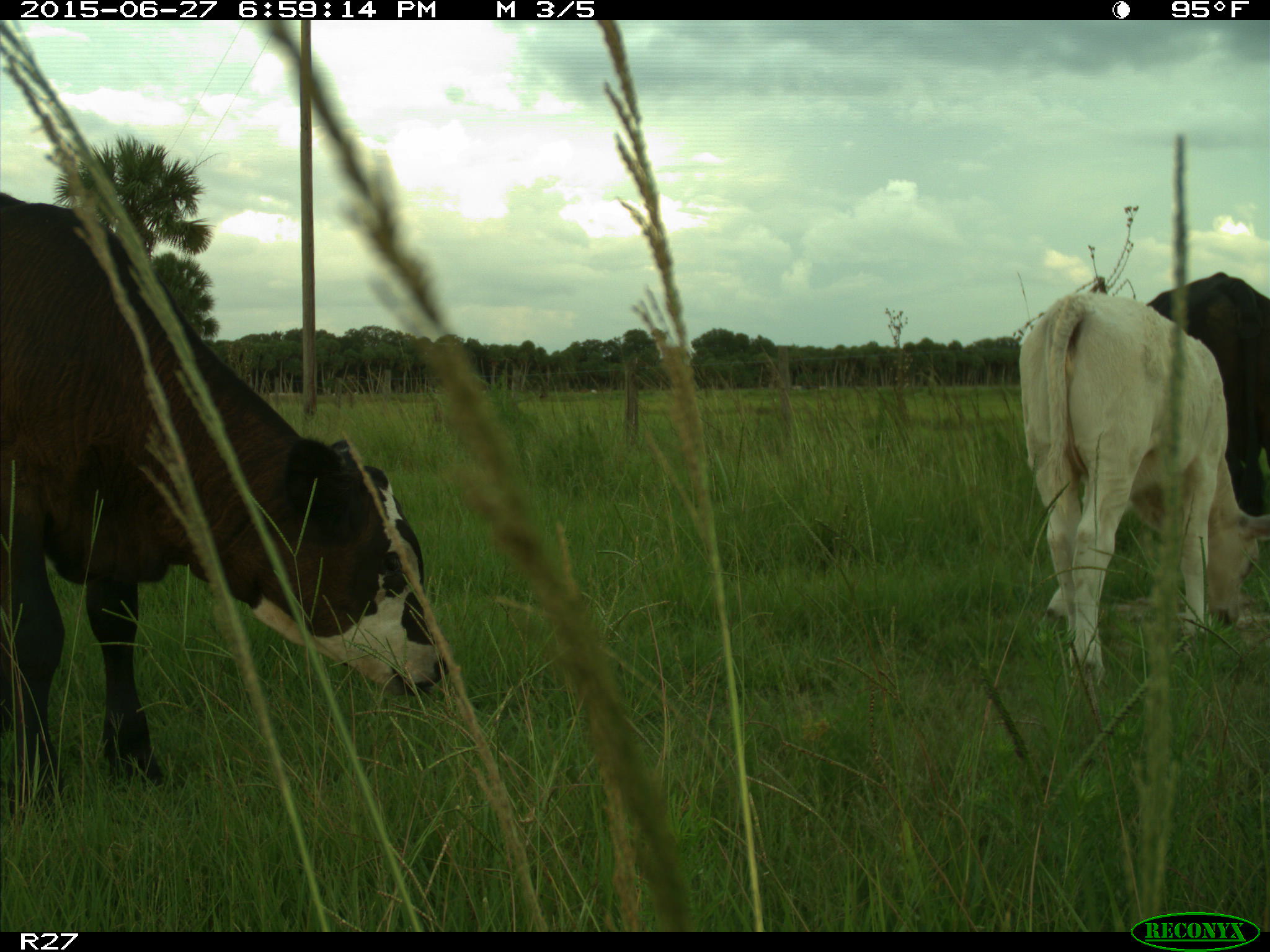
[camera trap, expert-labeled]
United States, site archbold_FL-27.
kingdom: Animalia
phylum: Chordata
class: Mammalia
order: Artiodactyla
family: Bovidae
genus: Bos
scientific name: Bos taurus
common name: domestic cow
Bos taurus (domestic cow).